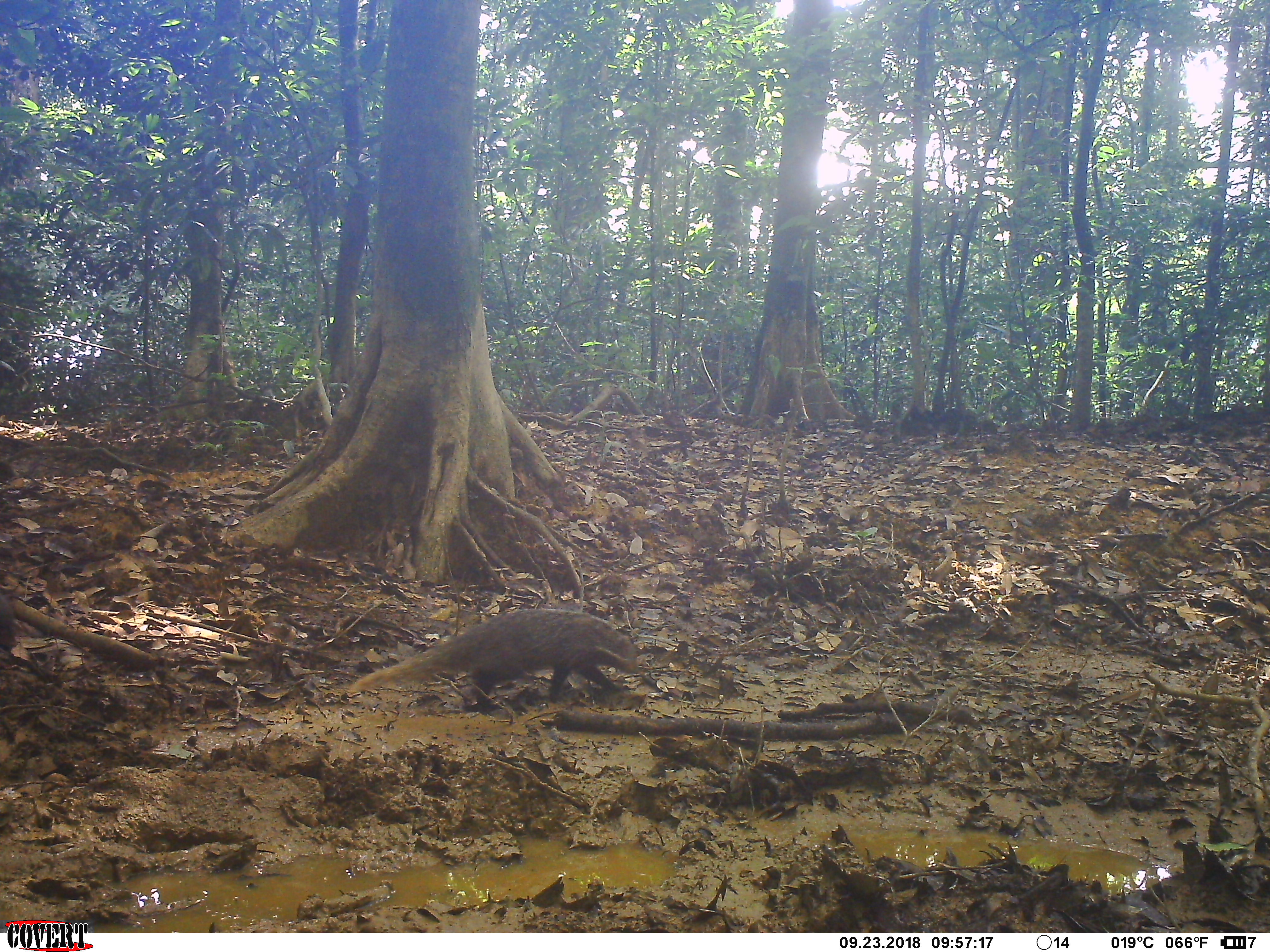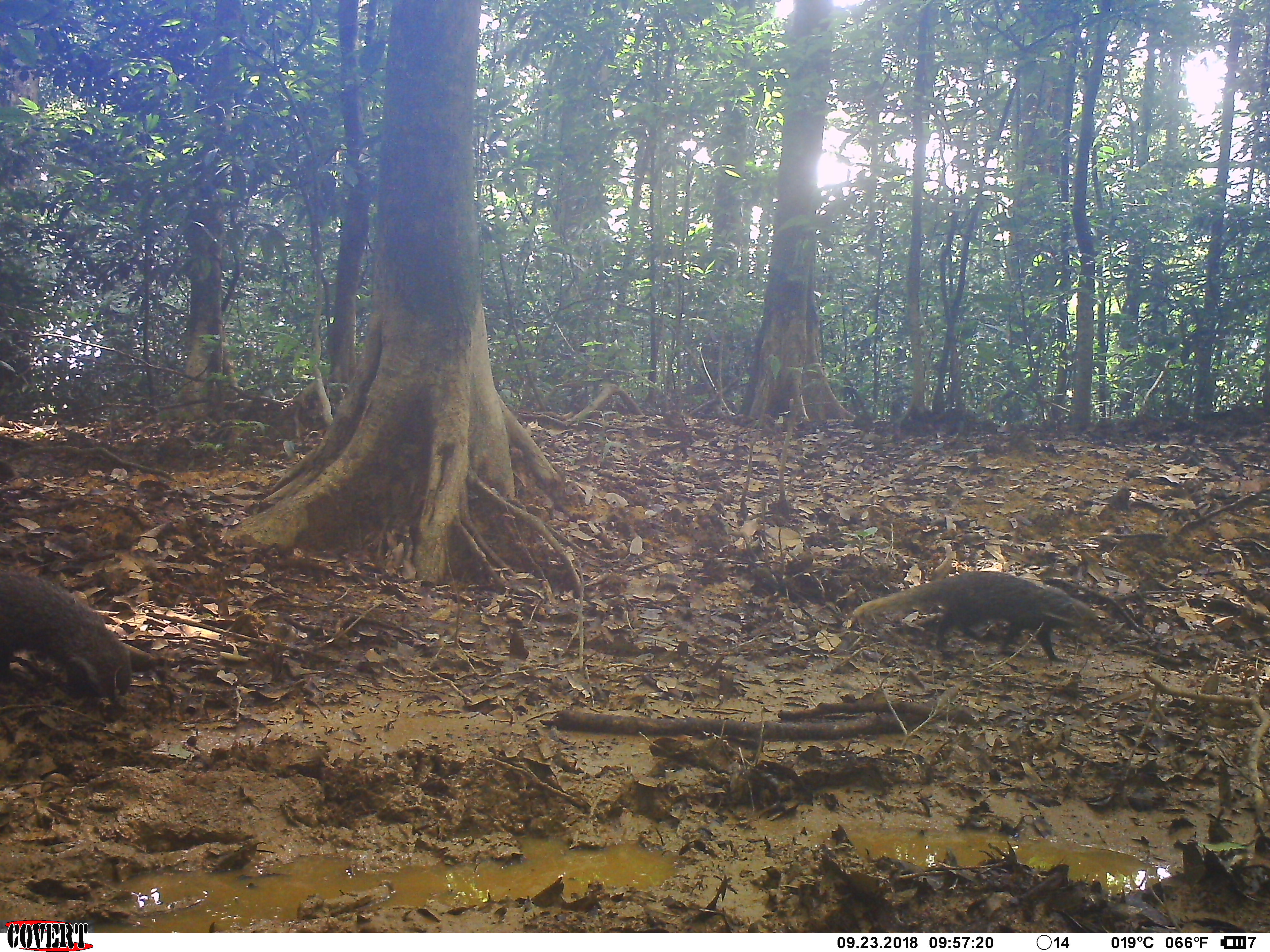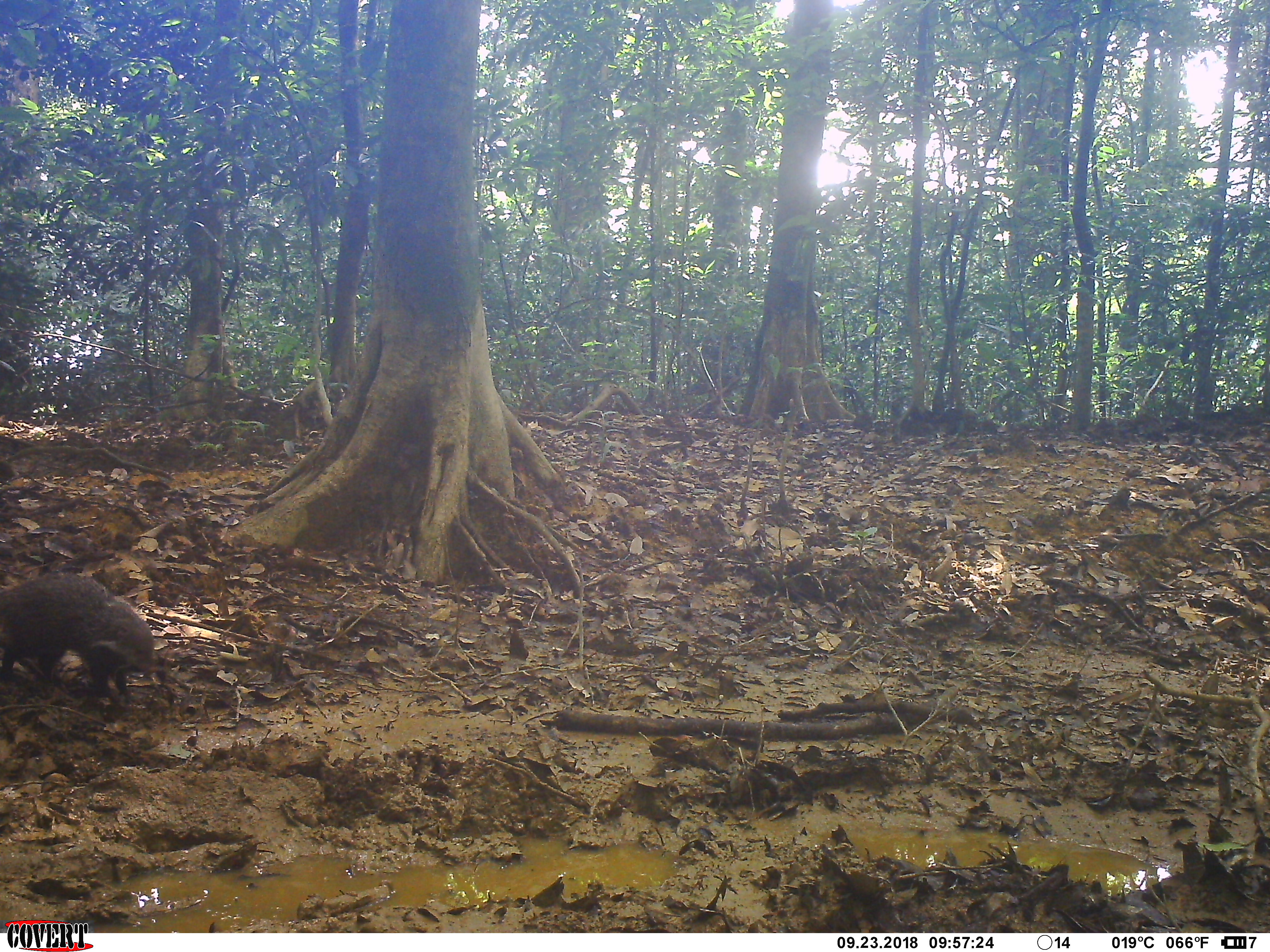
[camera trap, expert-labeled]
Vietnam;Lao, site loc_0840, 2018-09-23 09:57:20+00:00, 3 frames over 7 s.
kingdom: Animalia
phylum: Chordata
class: Mammalia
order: Carnivora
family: Herpestidae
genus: Urva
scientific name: Urva urva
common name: crab-eating mongoose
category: crab eating mongoose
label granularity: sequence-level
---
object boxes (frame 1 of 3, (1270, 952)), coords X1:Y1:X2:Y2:
crab eating mongoose: 349:608:637:713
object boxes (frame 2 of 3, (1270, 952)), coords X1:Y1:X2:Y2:
crab eating mongoose: 850:571:1103:663; 0:571:132:702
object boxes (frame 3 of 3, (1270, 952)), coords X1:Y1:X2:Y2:
crab eating mongoose: 0:572:156:701